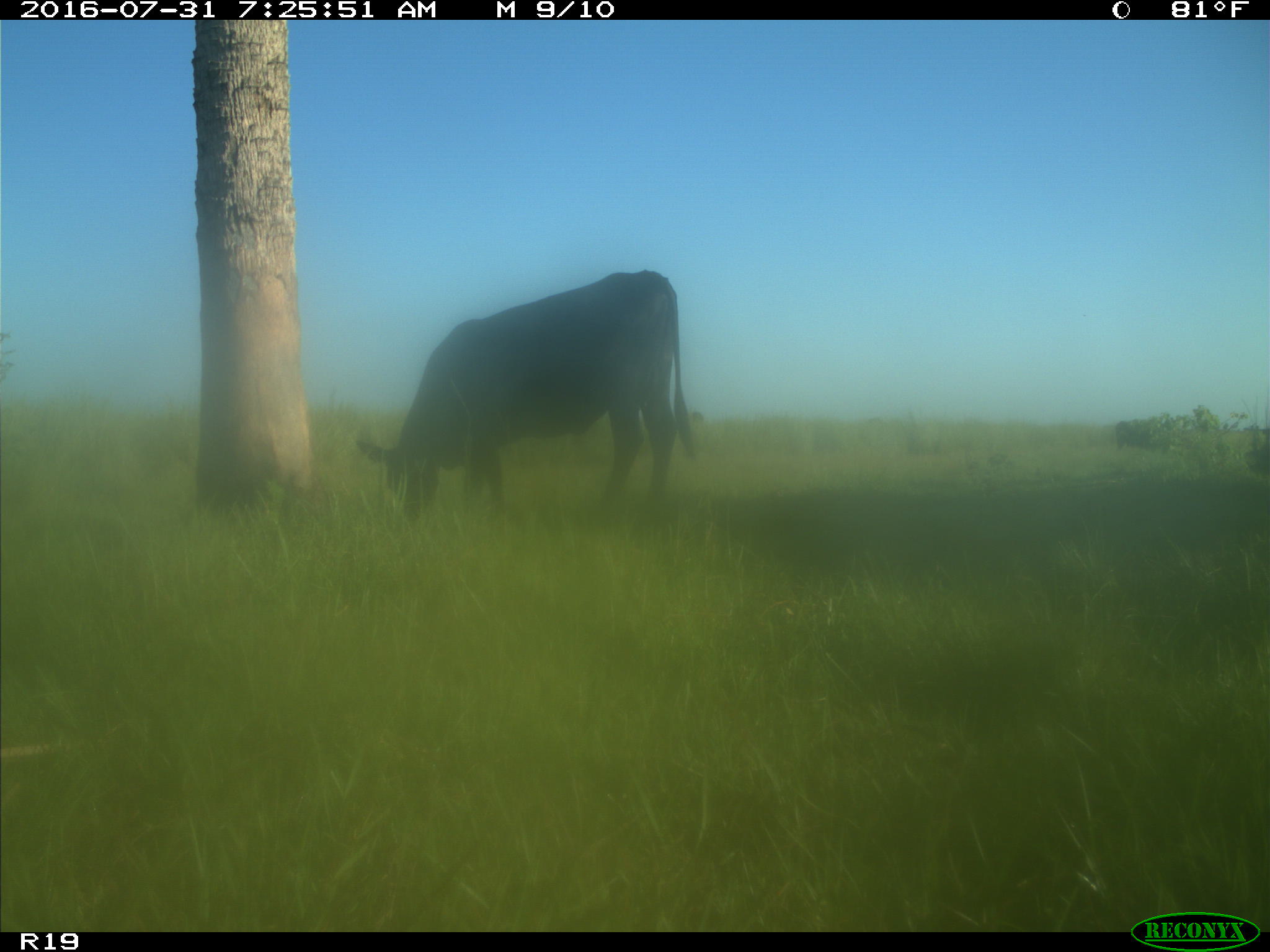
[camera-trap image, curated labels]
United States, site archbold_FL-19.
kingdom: Animalia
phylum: Chordata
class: Mammalia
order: Artiodactyla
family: Bovidae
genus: Bos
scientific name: Bos taurus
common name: domestic cow